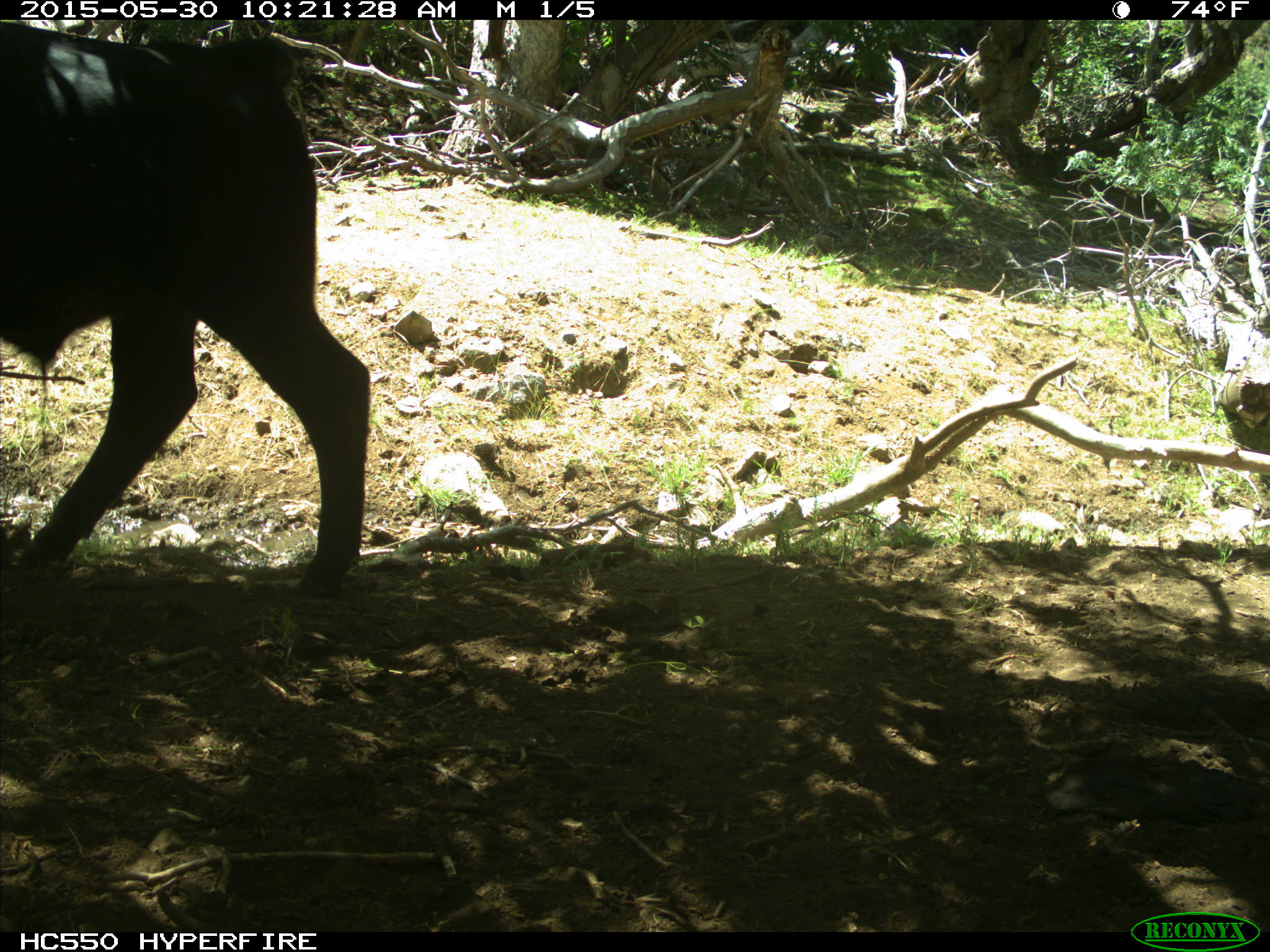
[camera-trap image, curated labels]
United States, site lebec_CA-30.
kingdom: Animalia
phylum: Chordata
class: Mammalia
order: Artiodactyla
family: Bovidae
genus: Bos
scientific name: Bos taurus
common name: domestic cow